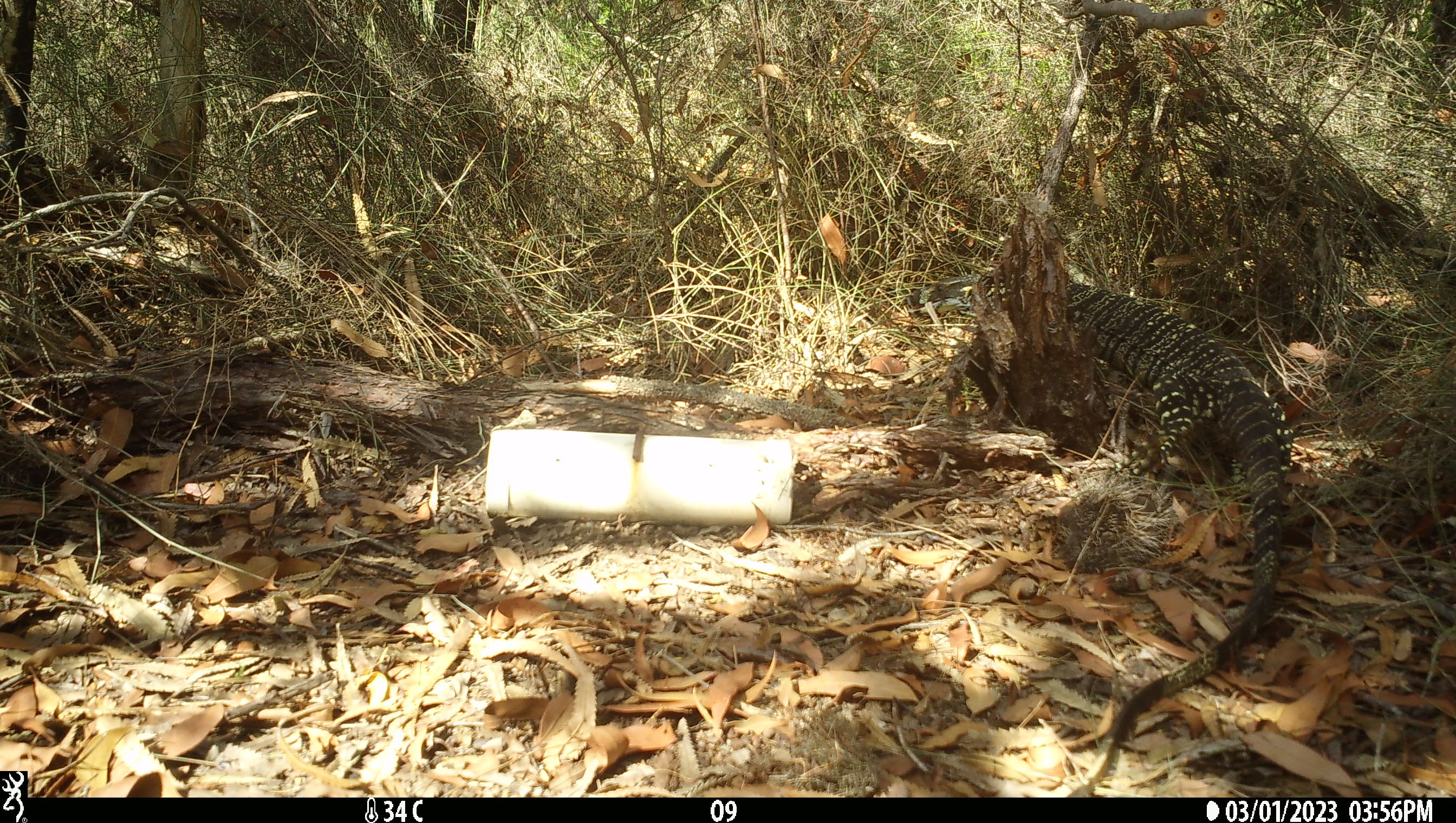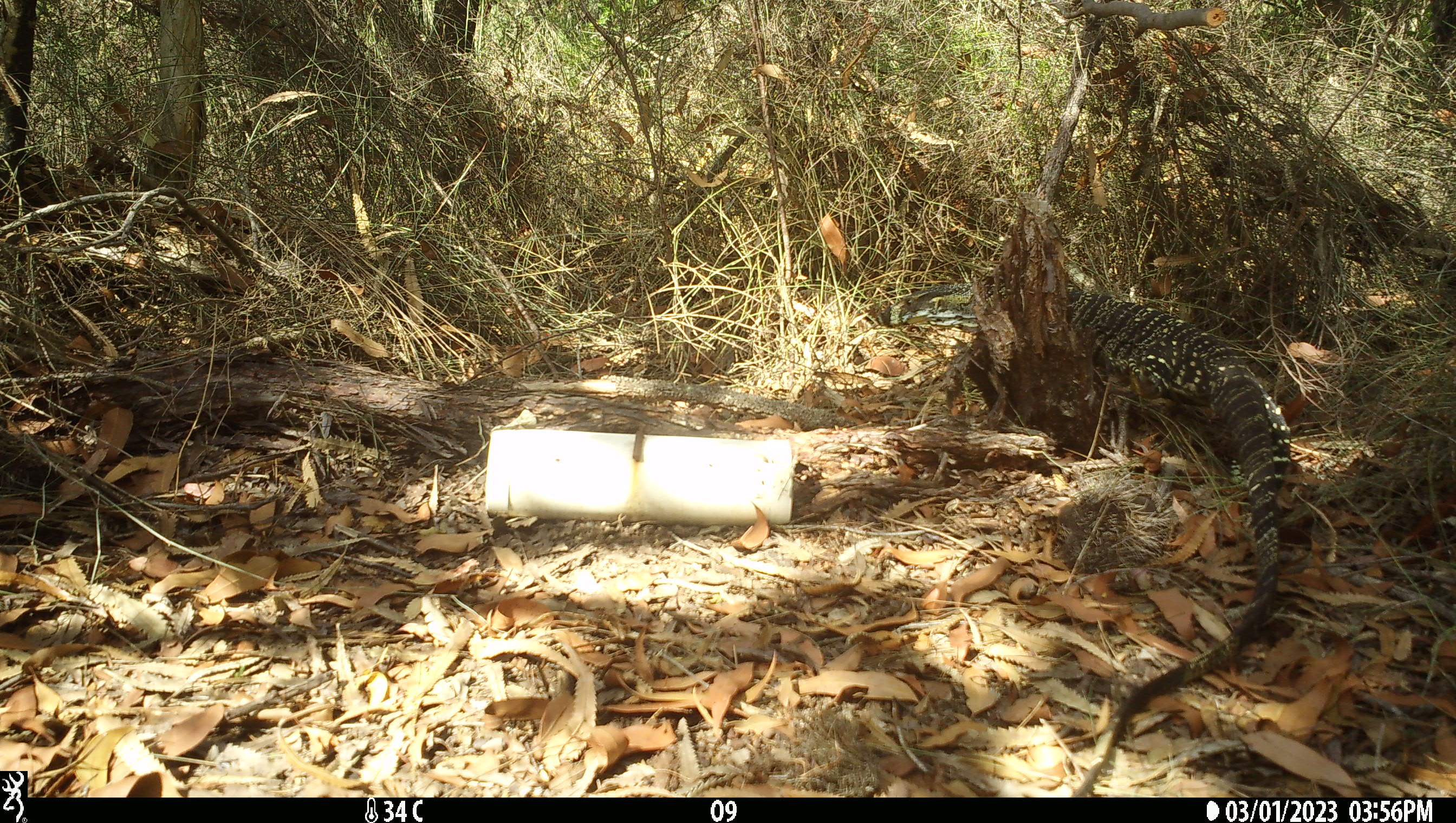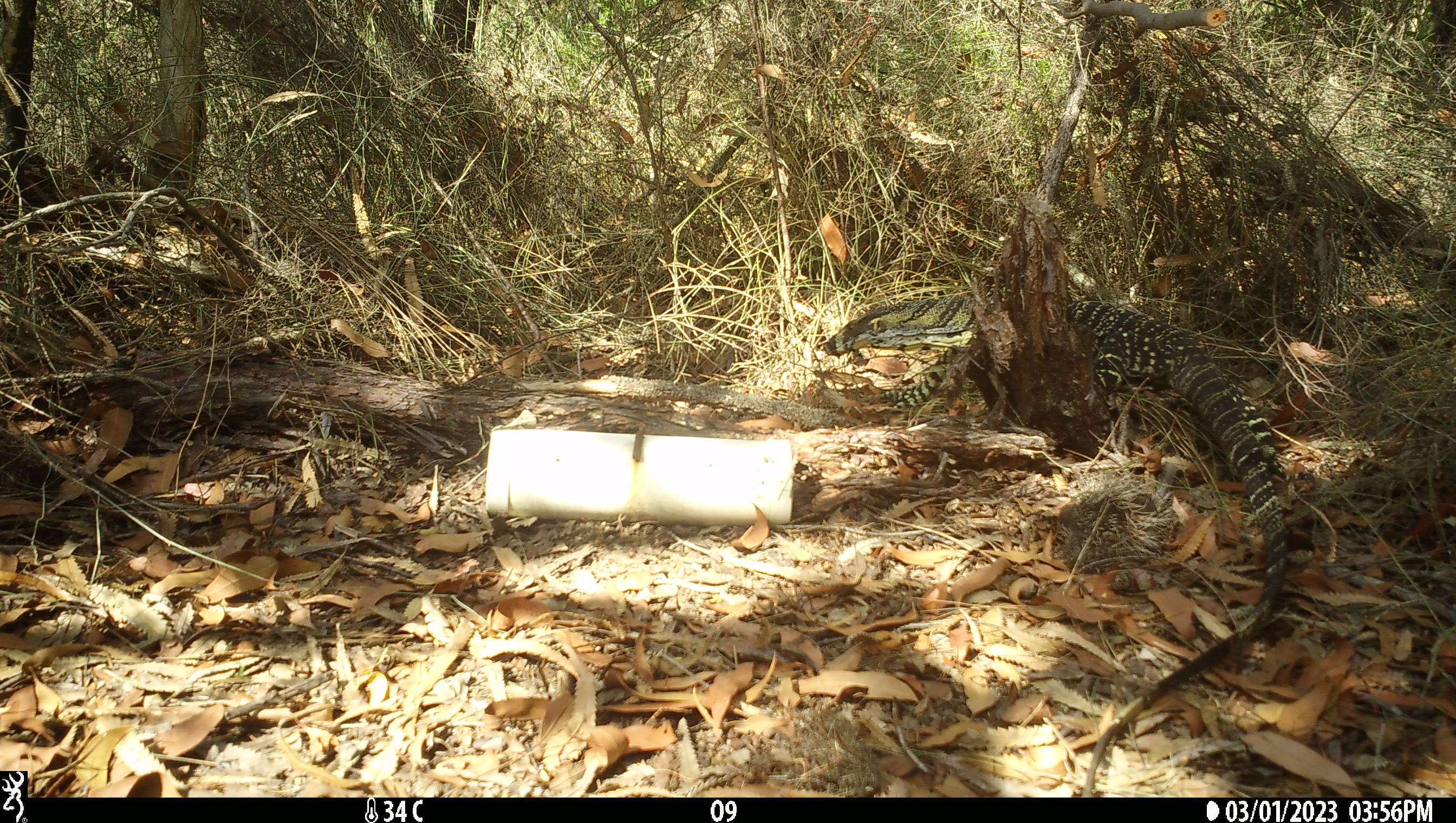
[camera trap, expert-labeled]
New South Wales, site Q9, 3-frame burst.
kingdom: Animalia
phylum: Chordata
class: Reptilia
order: Squamata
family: Varanidae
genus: Varanus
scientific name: Varanus varius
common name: lace monitor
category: goanna